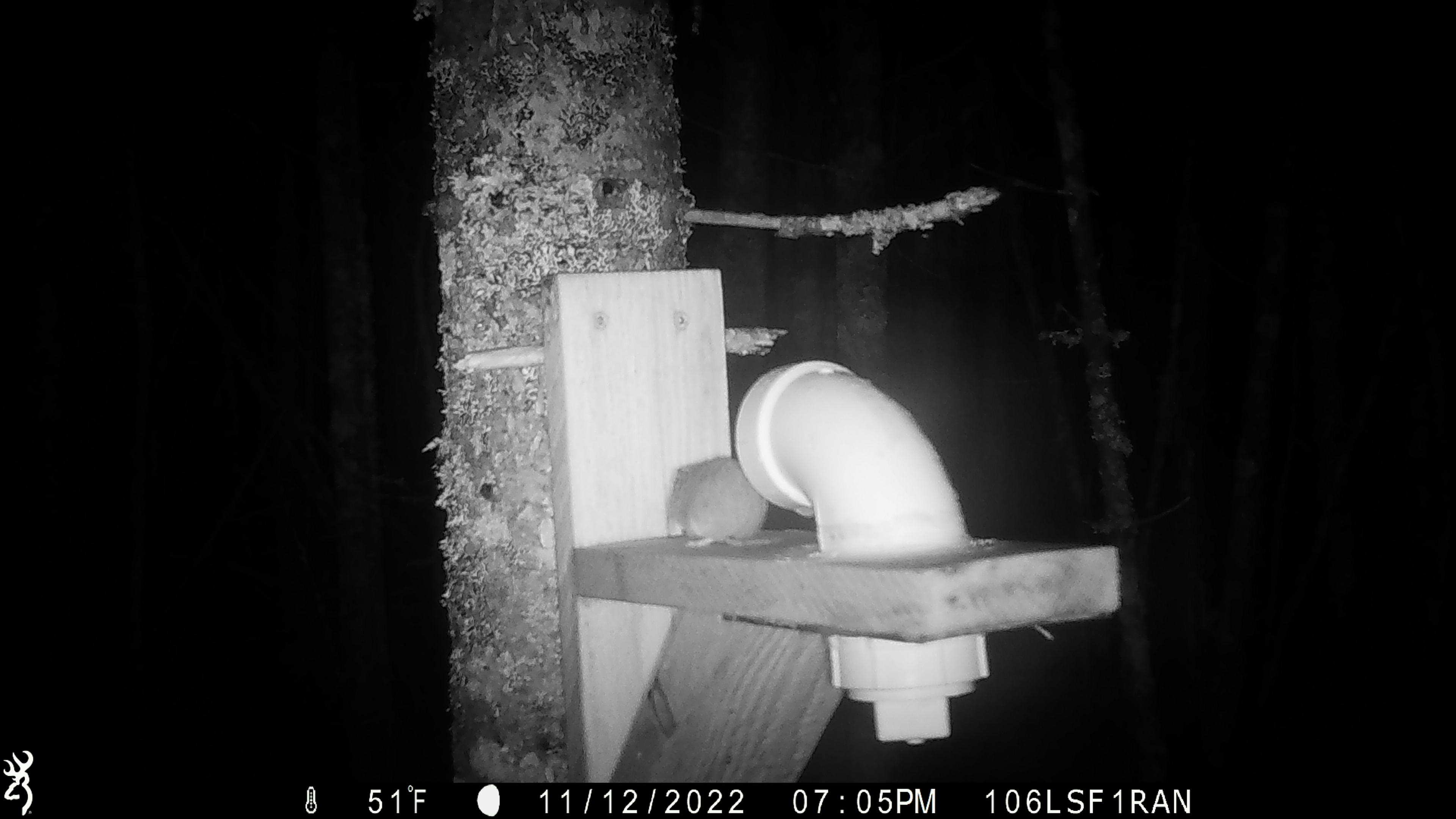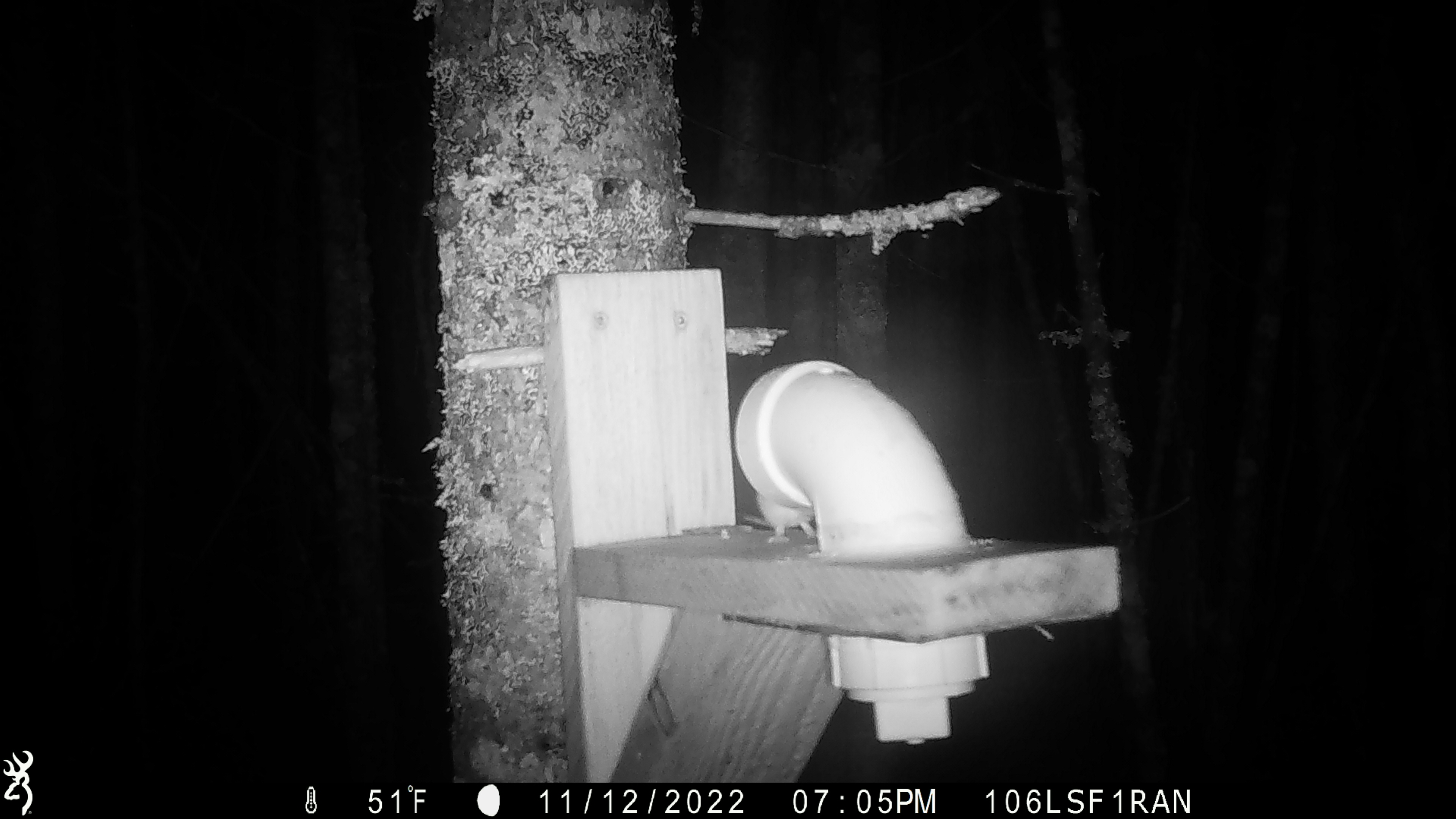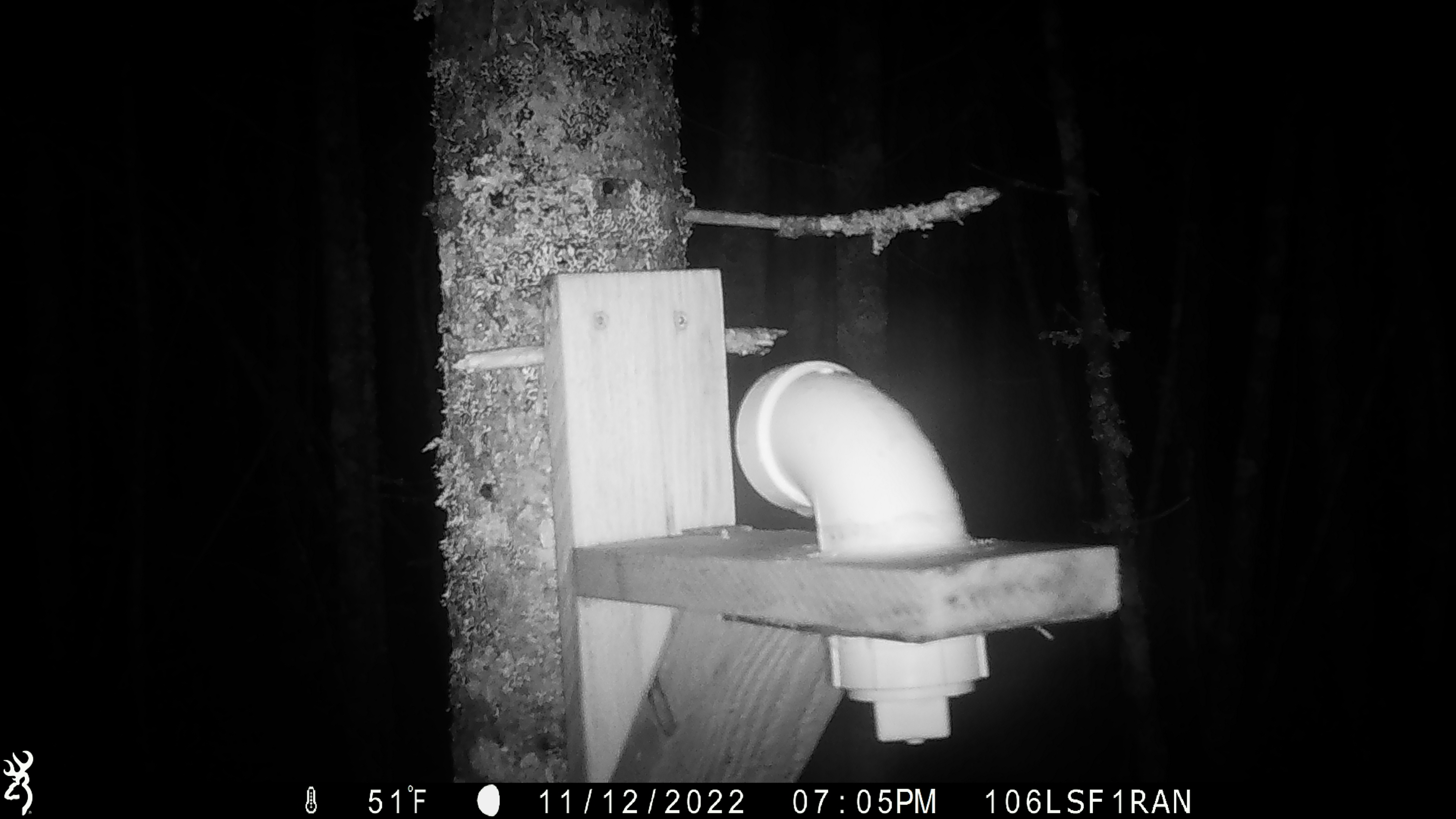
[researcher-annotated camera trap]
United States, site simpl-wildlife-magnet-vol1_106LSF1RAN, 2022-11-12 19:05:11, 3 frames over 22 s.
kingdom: Animalia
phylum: Chordata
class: Mammalia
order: Rodentia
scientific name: Rodentia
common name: mouse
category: mouse sp.